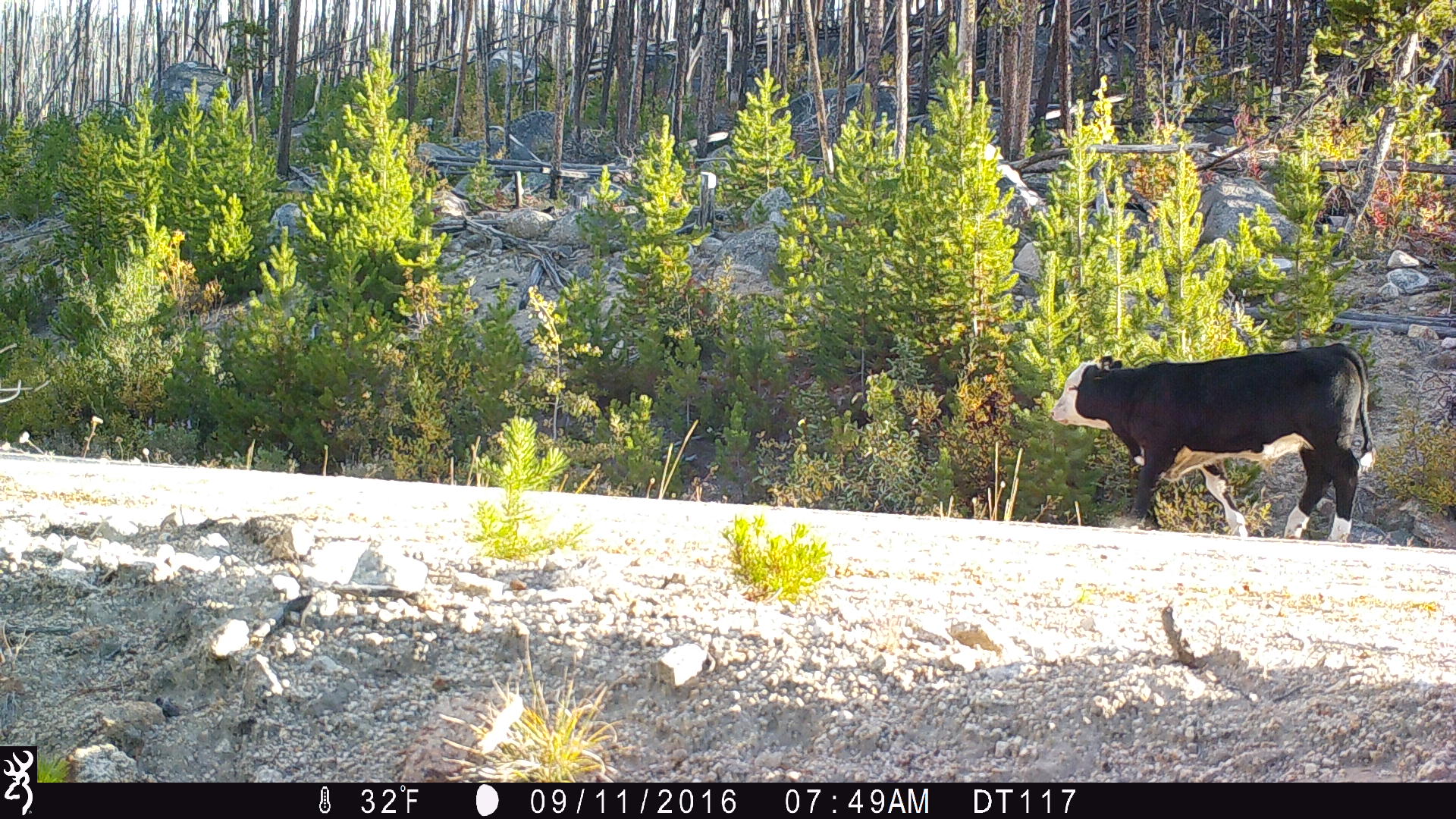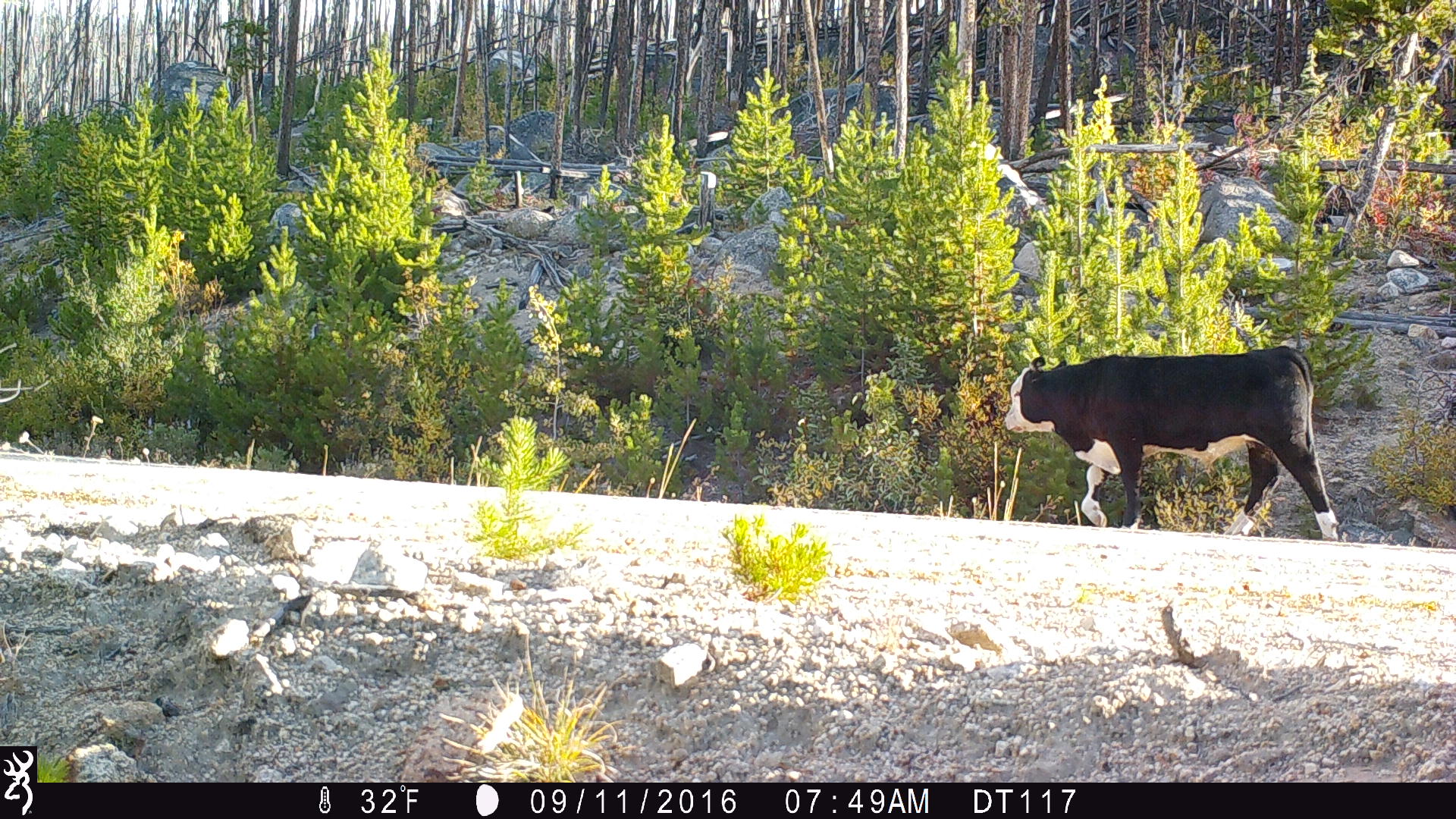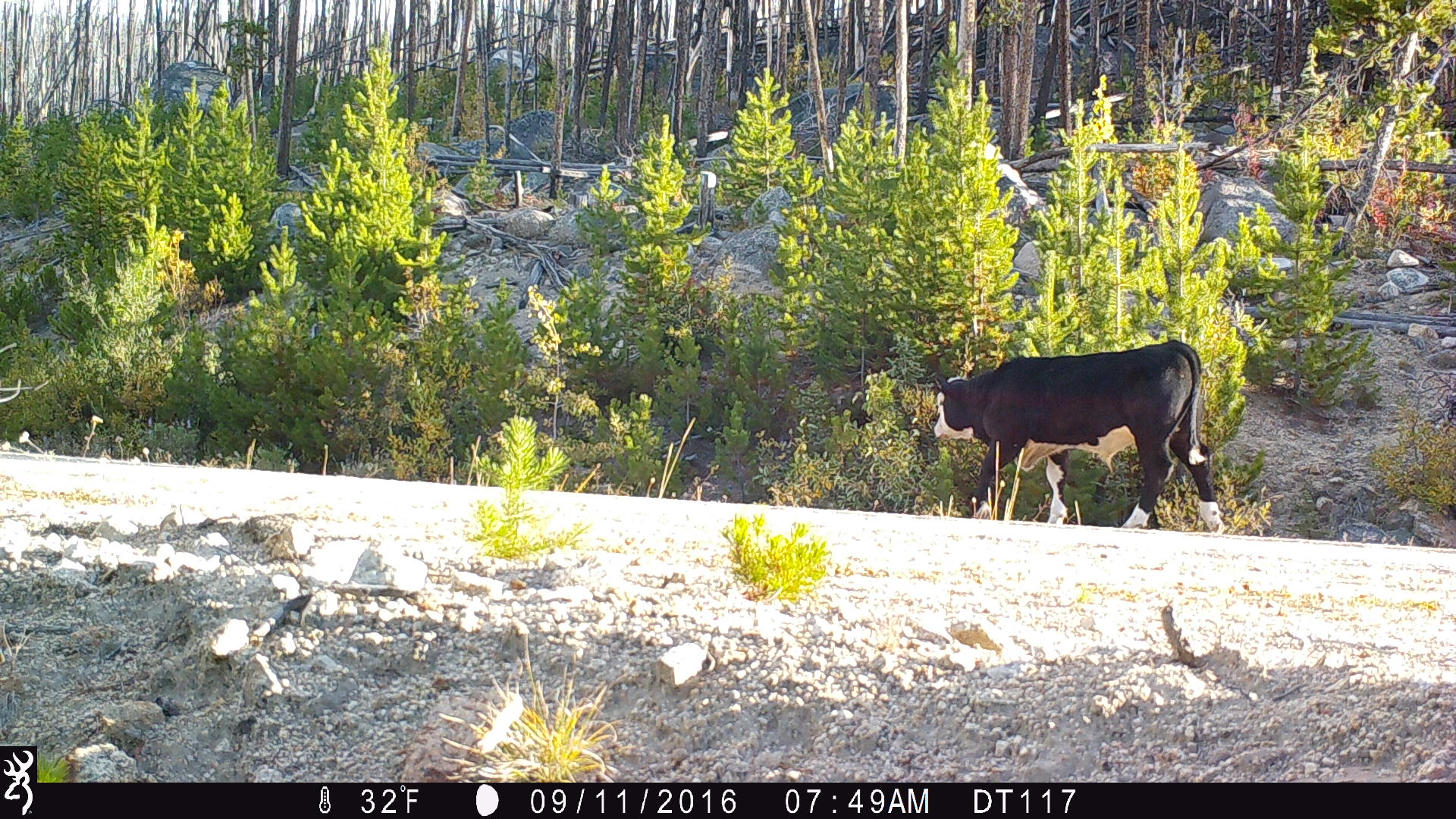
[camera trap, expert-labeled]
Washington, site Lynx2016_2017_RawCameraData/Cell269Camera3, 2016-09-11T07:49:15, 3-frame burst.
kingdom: Animalia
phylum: Chordata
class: Mammalia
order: Artiodactyla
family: Bovidae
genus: Bos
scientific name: Bos taurus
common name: domestic cattle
Domestic cattle (Bos taurus). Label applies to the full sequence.